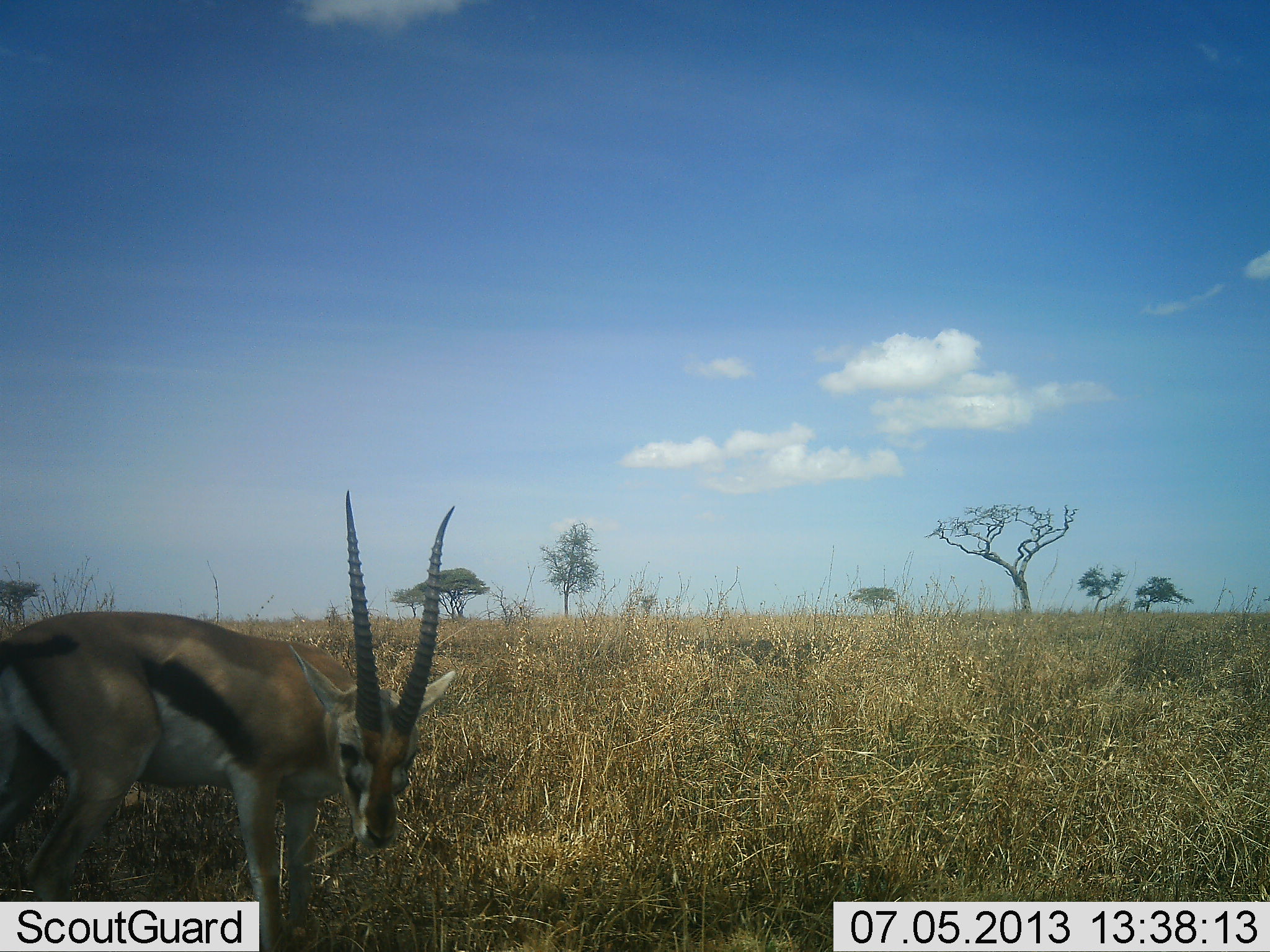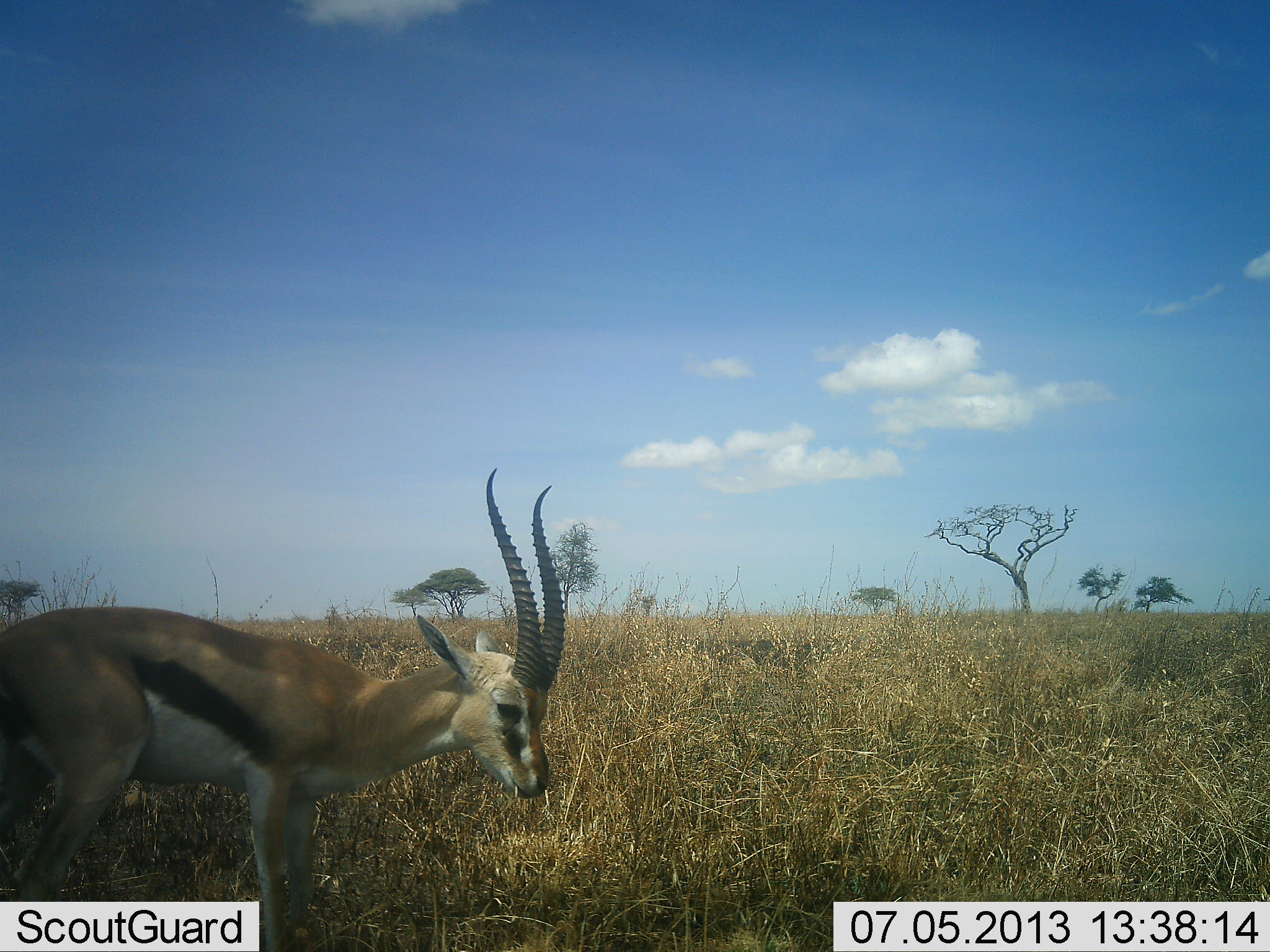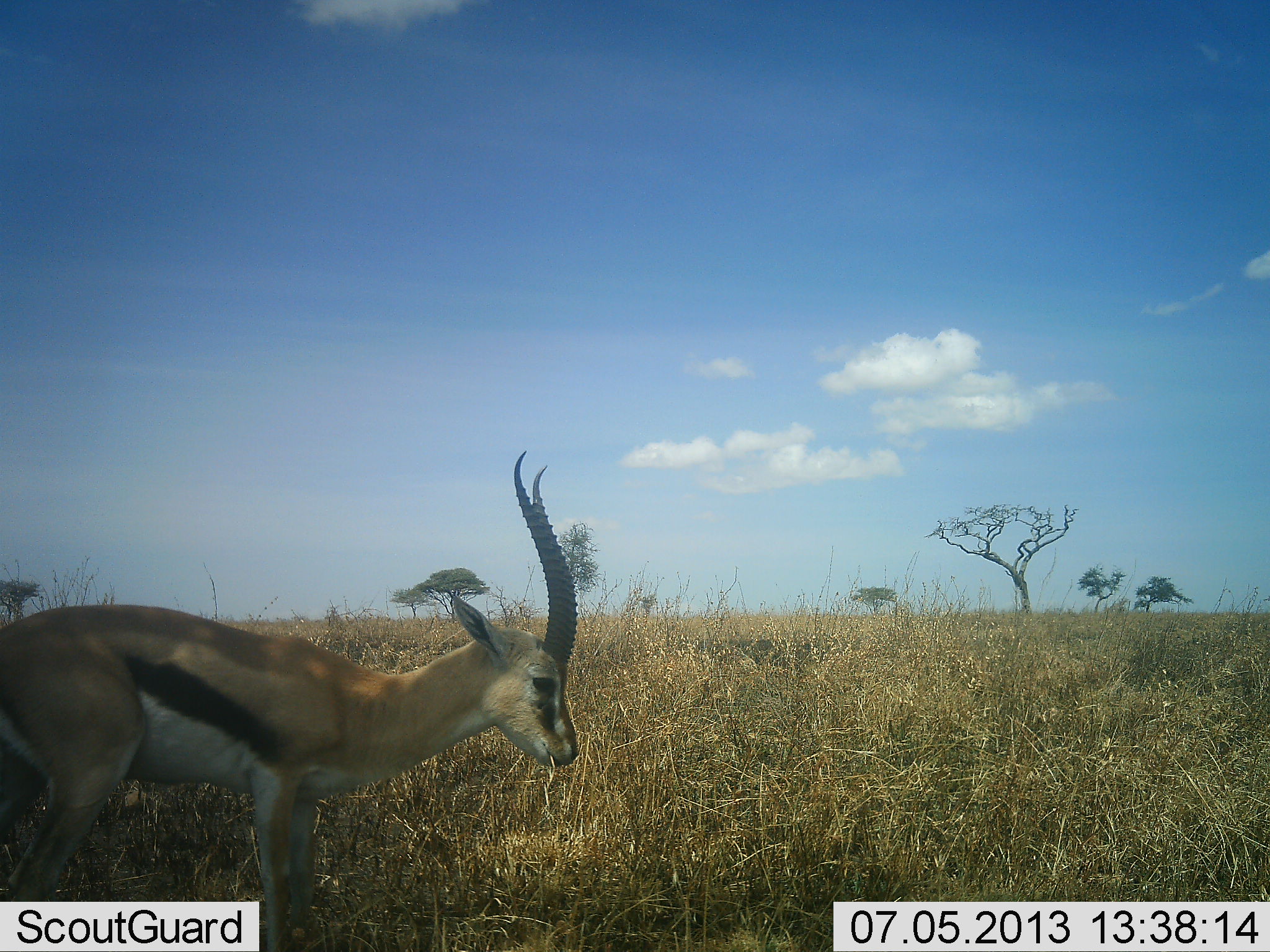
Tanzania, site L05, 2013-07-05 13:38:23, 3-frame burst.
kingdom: Animalia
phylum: Chordata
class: Mammalia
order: Artiodactyla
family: Bovidae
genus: Eudorcas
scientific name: Eudorcas thomsonii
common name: thomson's gazelle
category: gazellethomsons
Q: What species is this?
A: Gazellethomsons (thomson's gazelle) (Eudorcas thomsonii).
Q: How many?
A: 1.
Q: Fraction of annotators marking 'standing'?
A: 85%.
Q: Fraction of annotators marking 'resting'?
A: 4%.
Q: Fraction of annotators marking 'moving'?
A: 4%.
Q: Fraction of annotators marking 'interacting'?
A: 0%.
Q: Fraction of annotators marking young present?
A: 0%.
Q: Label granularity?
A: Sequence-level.